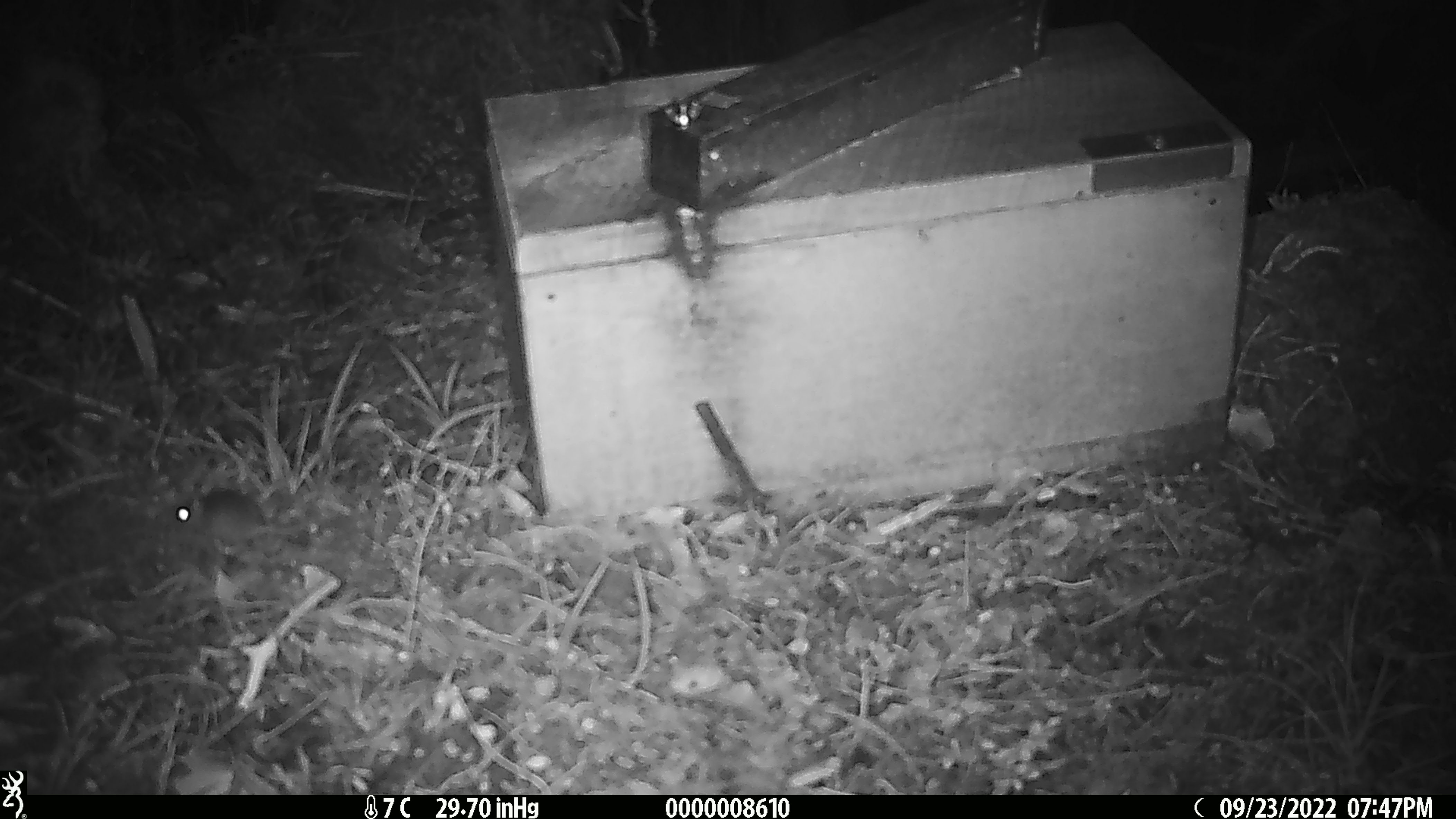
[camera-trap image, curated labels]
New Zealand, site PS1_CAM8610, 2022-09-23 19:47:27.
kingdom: Animalia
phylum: Chordata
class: Mammalia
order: Rodentia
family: Muridae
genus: Mus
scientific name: Mus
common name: mouse